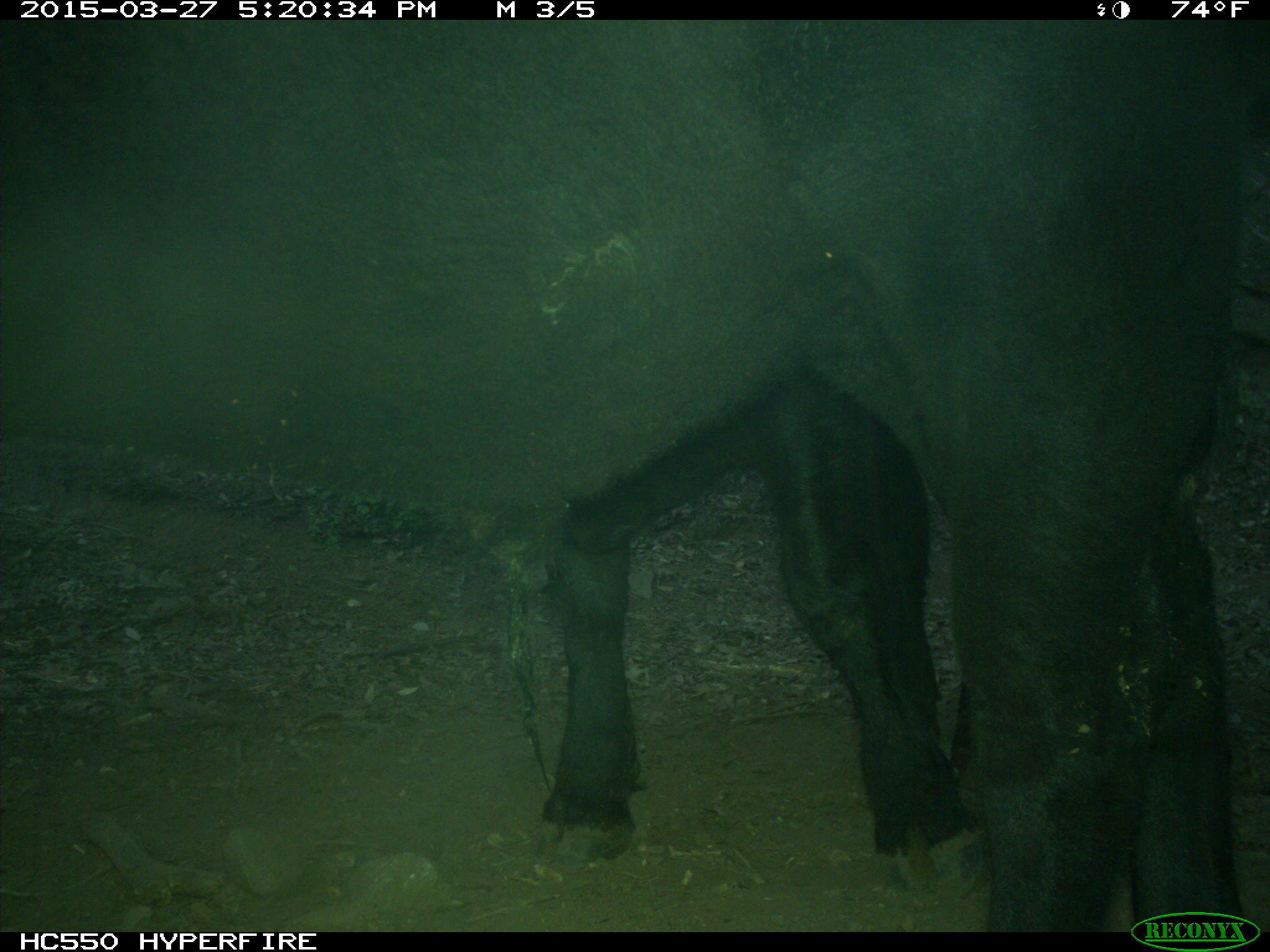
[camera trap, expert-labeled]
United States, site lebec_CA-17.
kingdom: Animalia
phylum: Chordata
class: Mammalia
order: Artiodactyla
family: Bovidae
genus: Bos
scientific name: Bos taurus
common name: domestic cow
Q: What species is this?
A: Bos taurus (domestic cow).